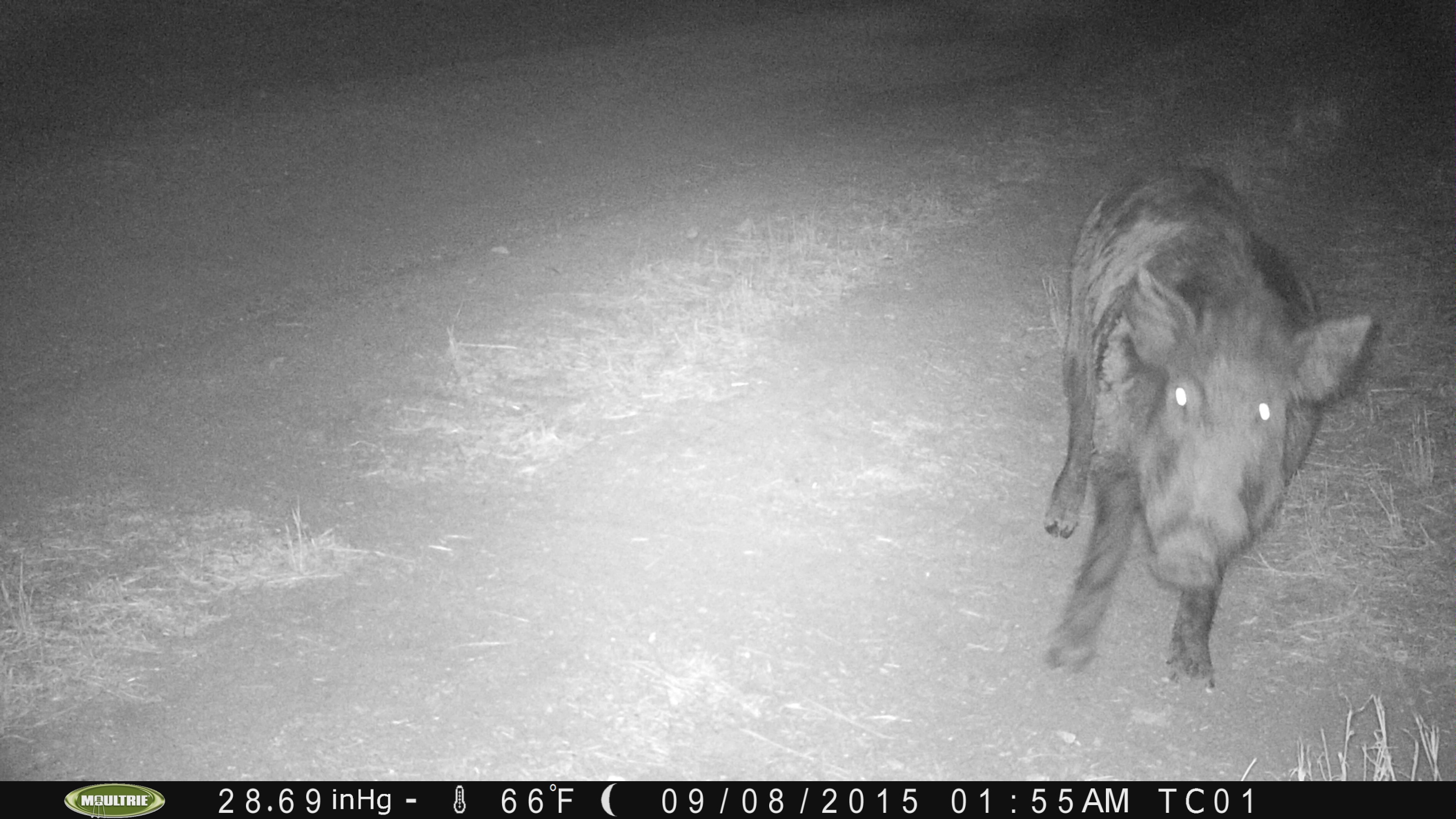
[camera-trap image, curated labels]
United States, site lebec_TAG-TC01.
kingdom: Animalia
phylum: Chordata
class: Mammalia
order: Artiodactyla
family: Suidae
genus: Sus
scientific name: Sus scrofa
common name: wild boar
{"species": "Sus scrofa (wild boar)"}